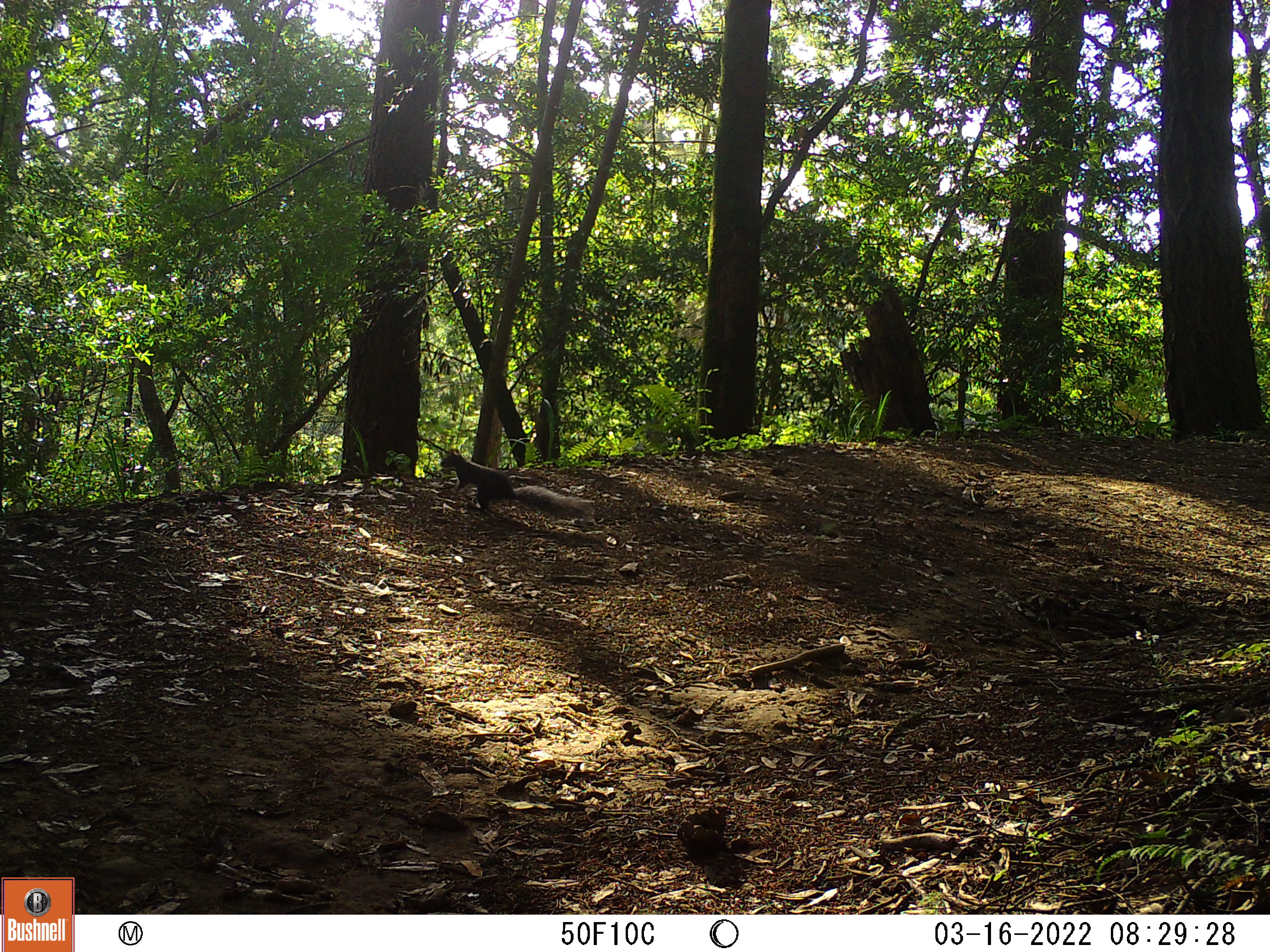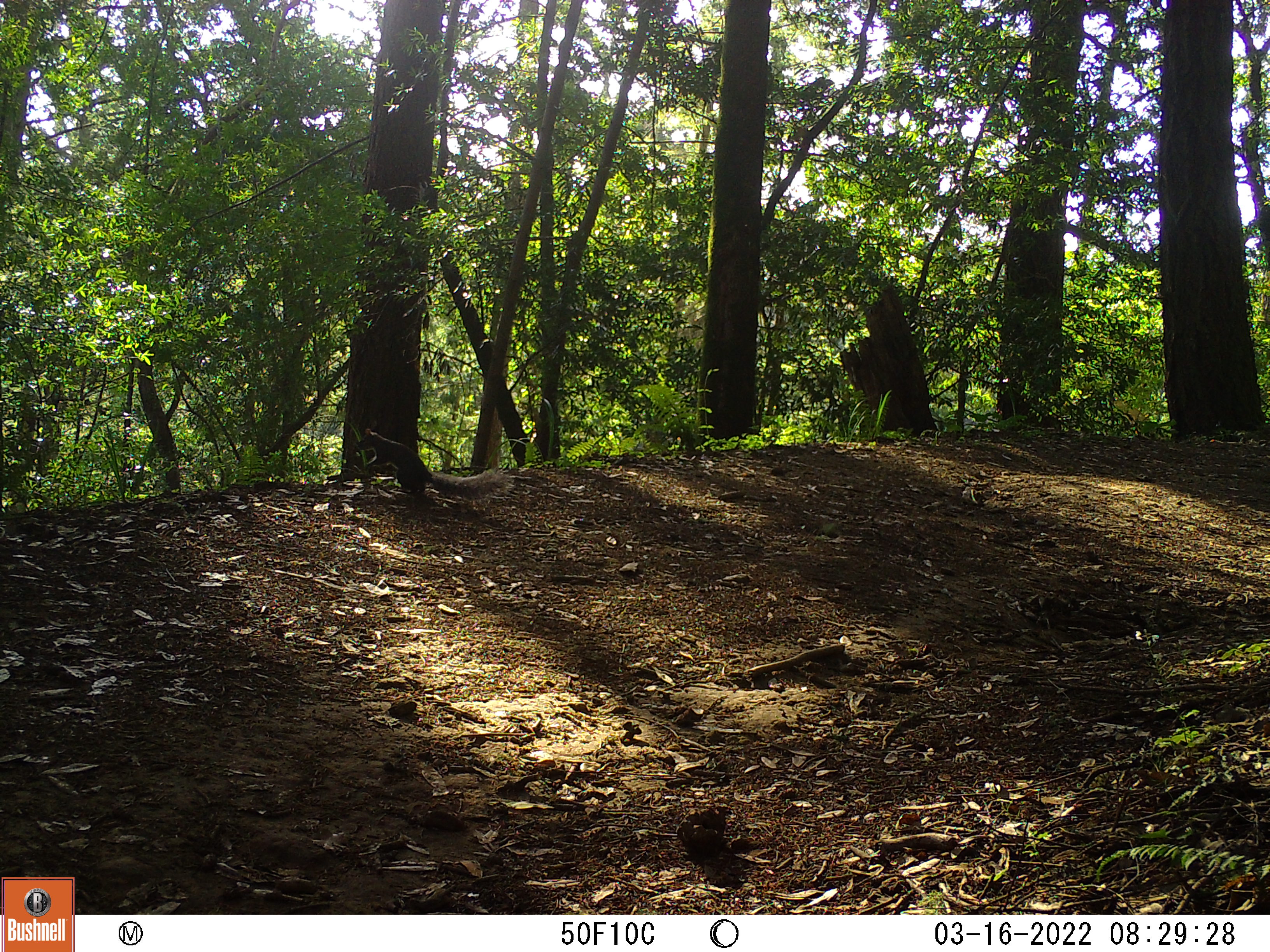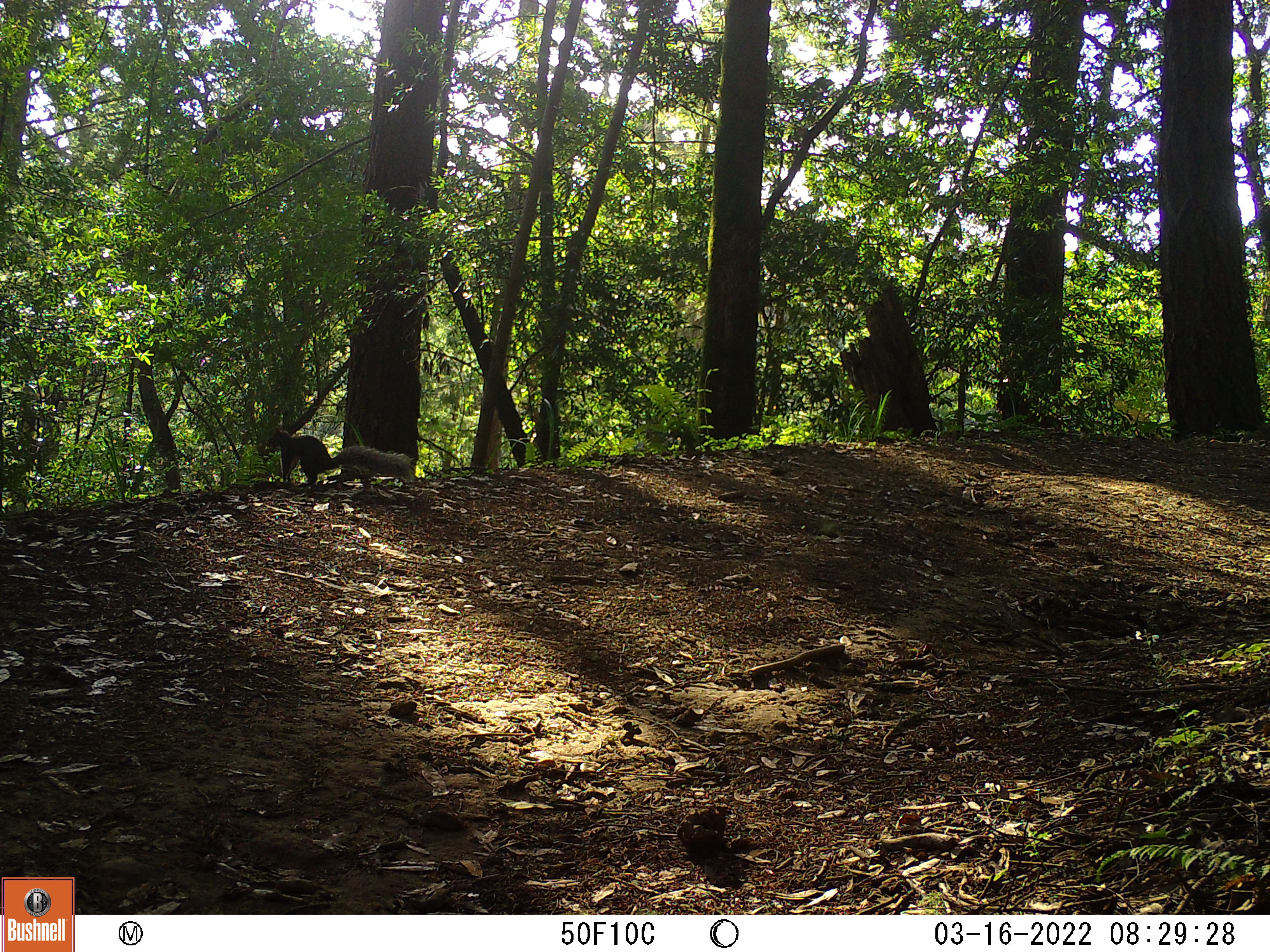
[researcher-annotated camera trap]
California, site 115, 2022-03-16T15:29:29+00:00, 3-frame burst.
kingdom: Animalia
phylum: Chordata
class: Mammalia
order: Rodentia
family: Sciuridae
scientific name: Sciuridae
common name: squirrel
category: unknown squirrel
Unknown squirrel (squirrel) (Sciuridae).